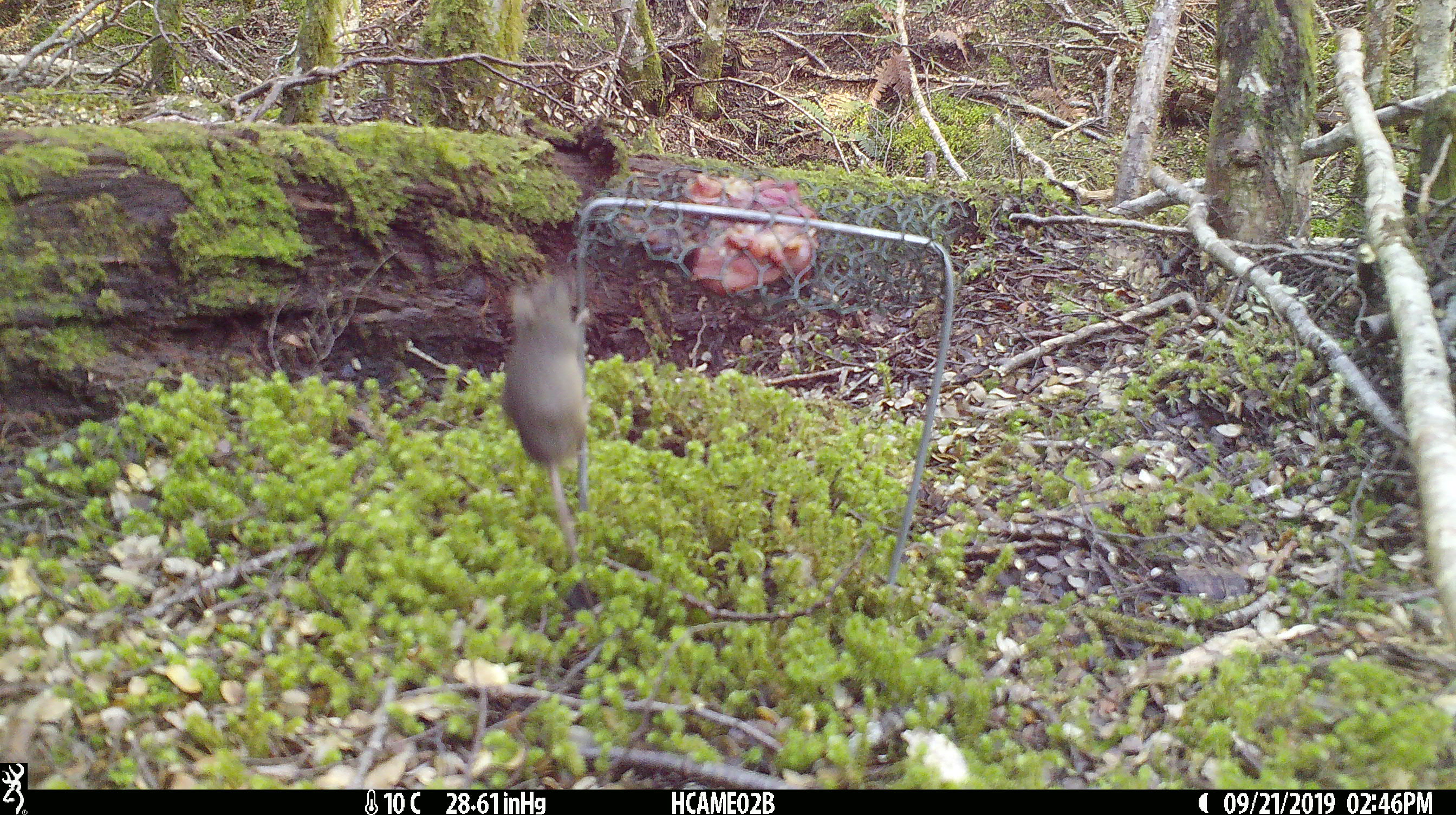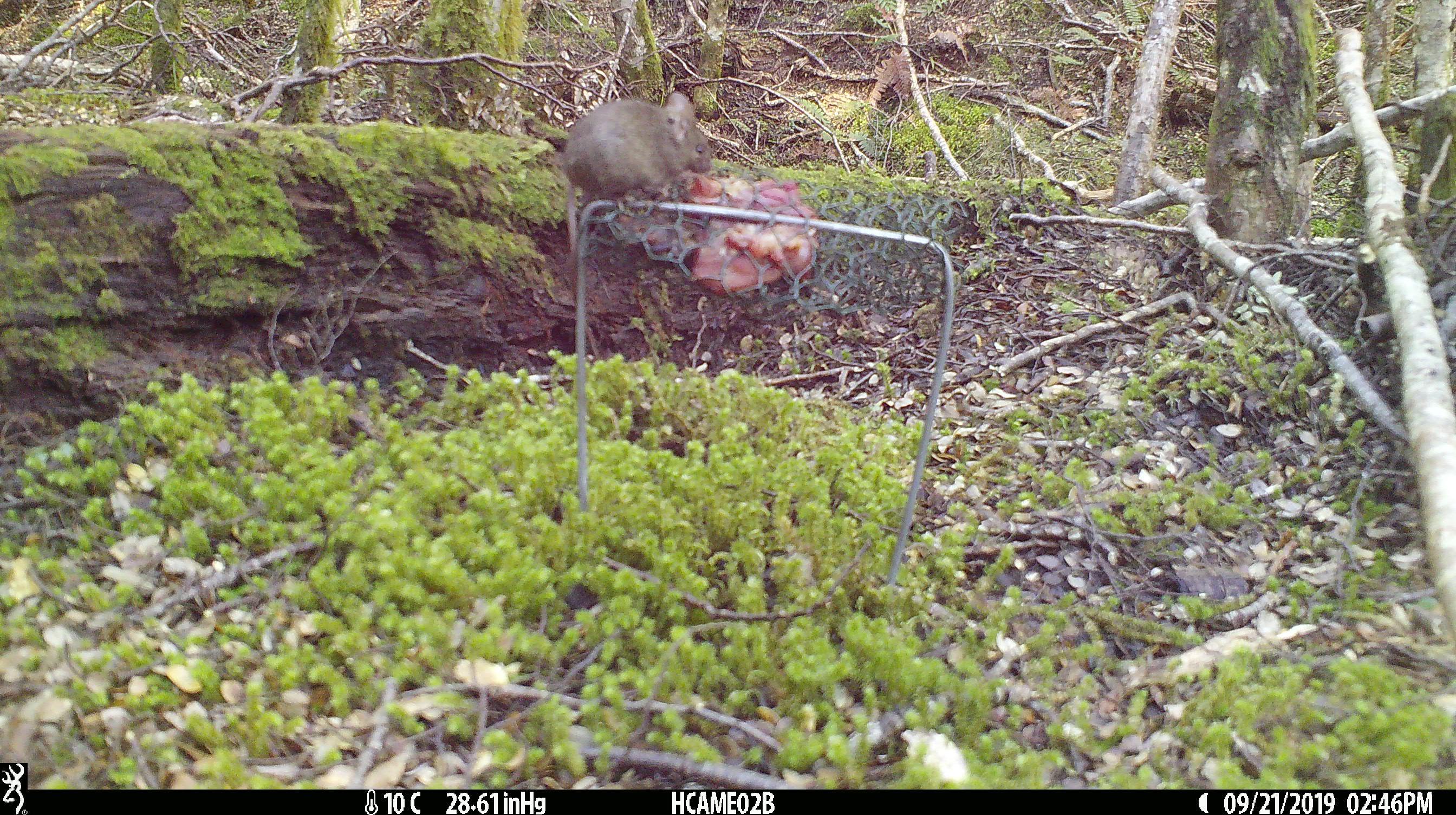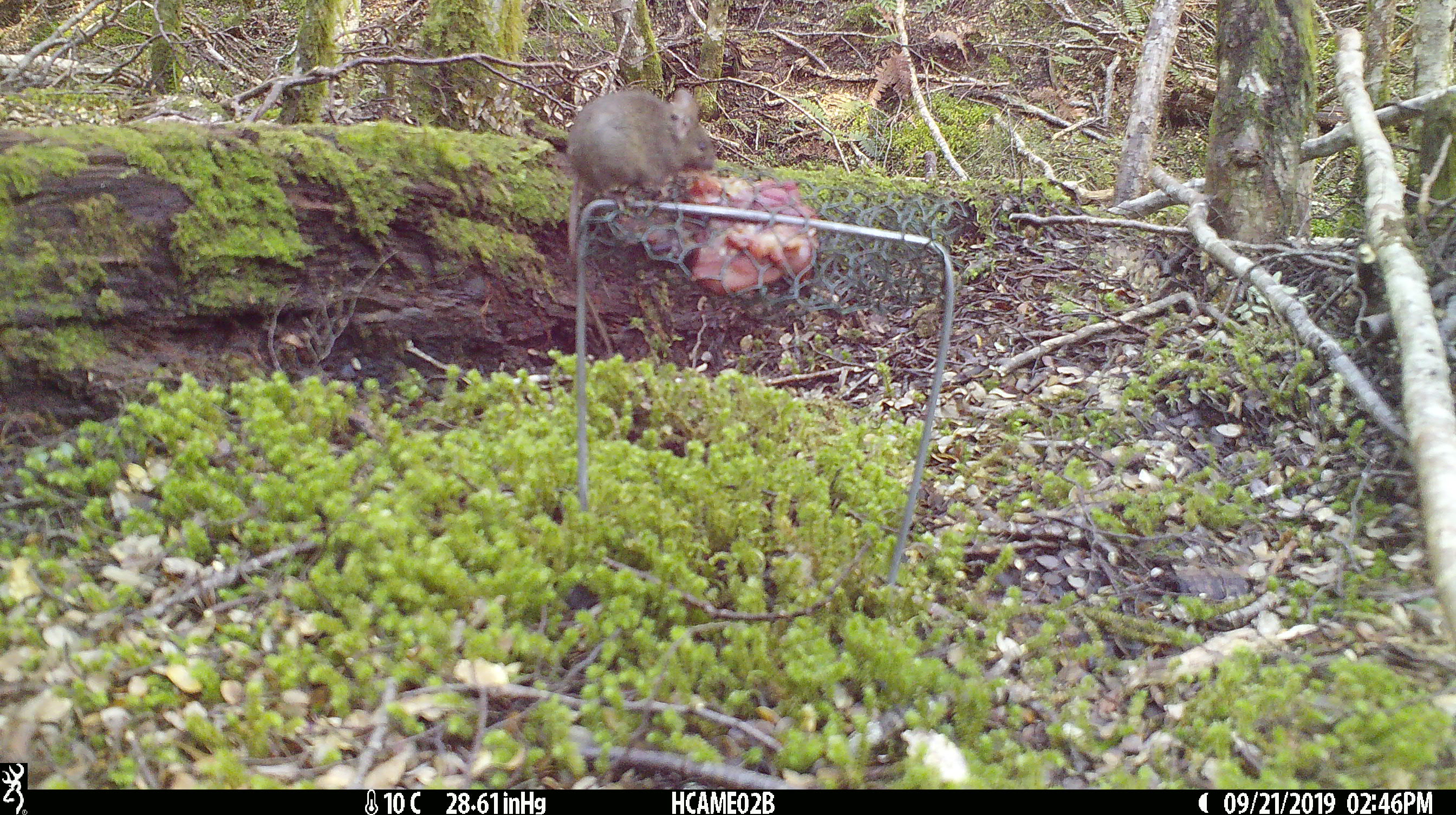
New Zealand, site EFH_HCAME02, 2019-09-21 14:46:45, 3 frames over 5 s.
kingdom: Animalia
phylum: Chordata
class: Mammalia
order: Rodentia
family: Muridae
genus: Mus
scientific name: Mus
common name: mouse